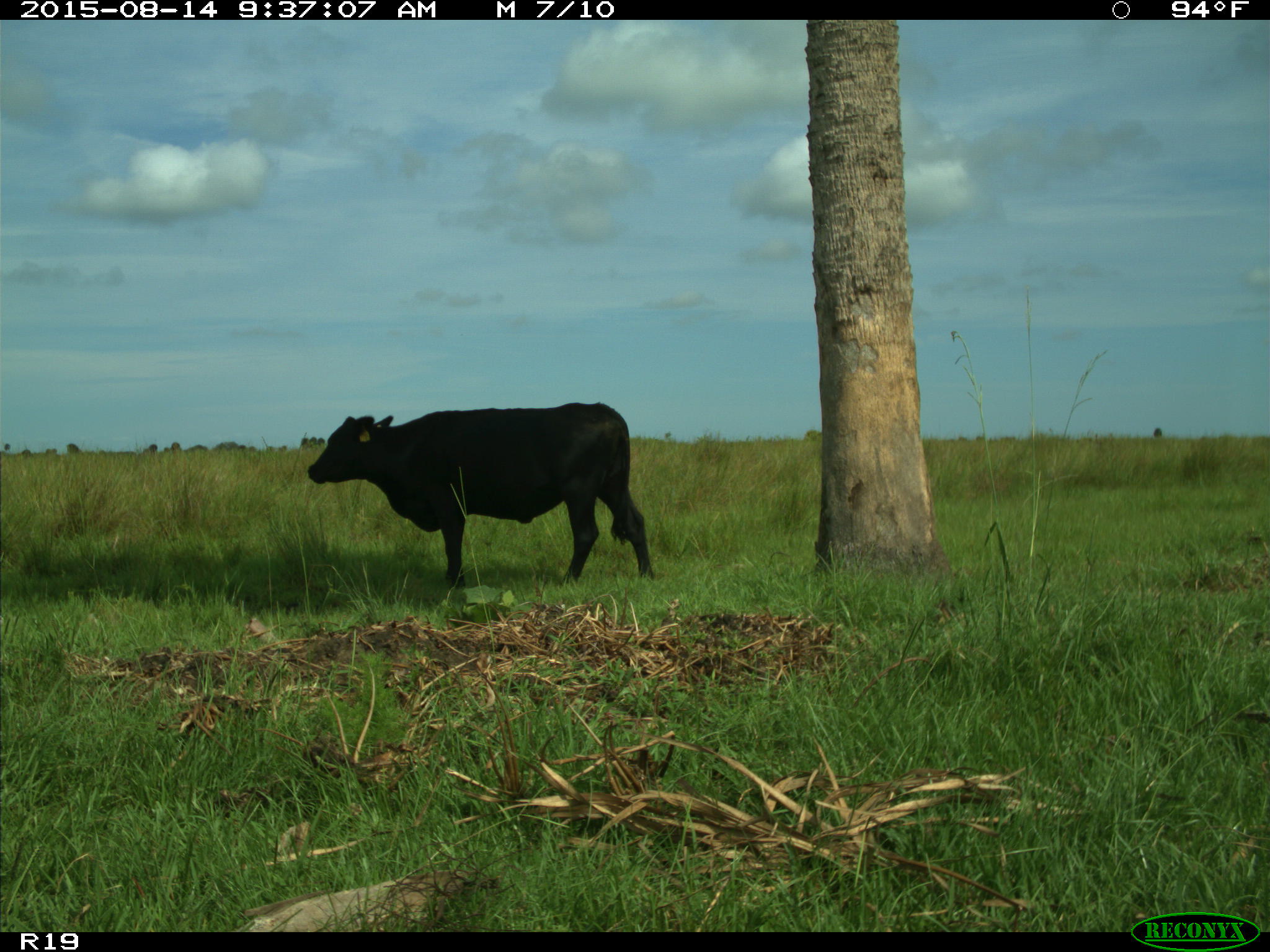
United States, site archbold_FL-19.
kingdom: Animalia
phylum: Chordata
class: Mammalia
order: Artiodactyla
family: Bovidae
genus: Bos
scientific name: Bos taurus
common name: domestic cow